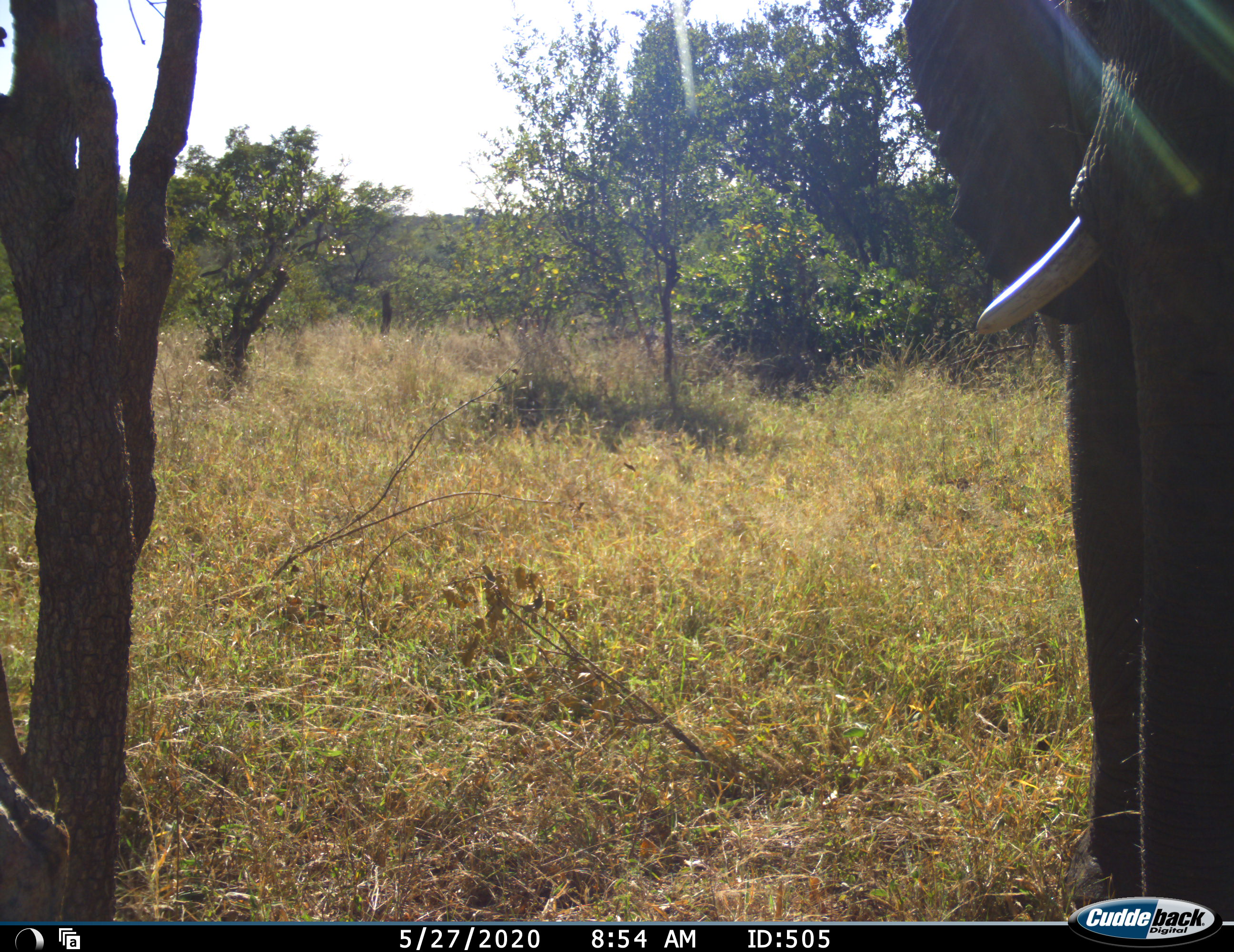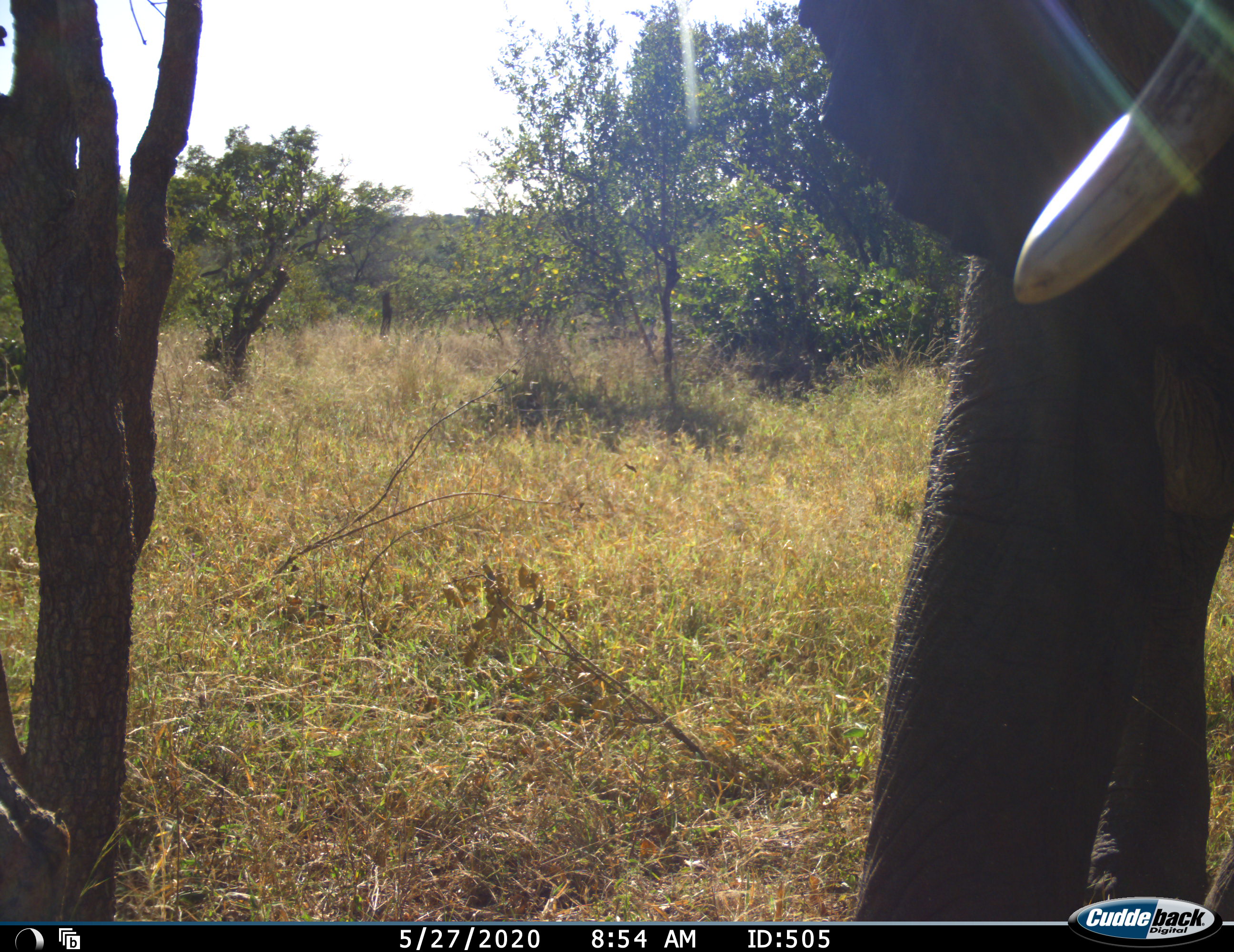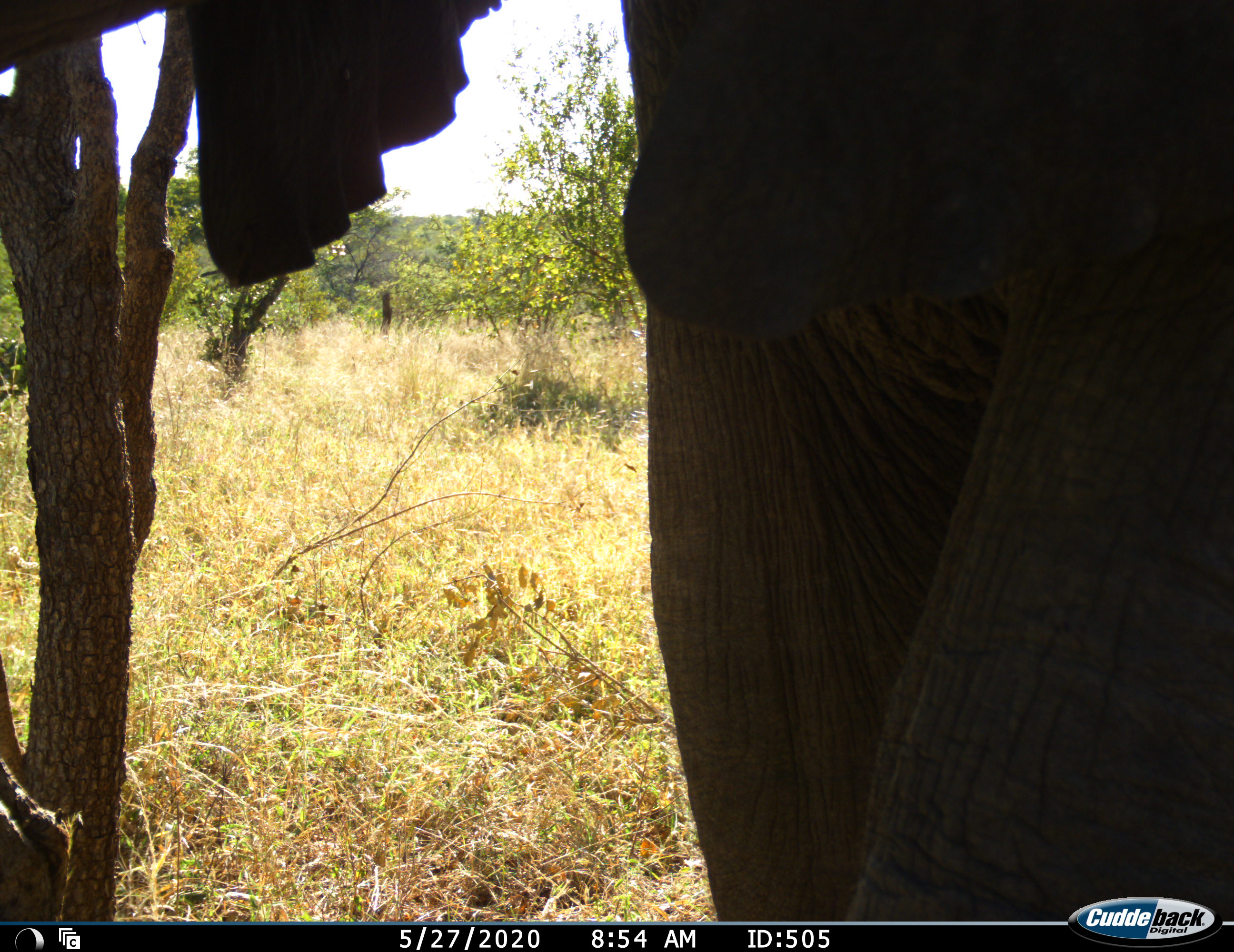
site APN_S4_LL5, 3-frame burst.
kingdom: Animalia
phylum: Chordata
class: Mammalia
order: Proboscidea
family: Elephantidae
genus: Loxodonta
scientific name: Loxodonta africana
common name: african bush elephant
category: elephant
Elephant (african bush elephant) (Loxodonta africana), count 1. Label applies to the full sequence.